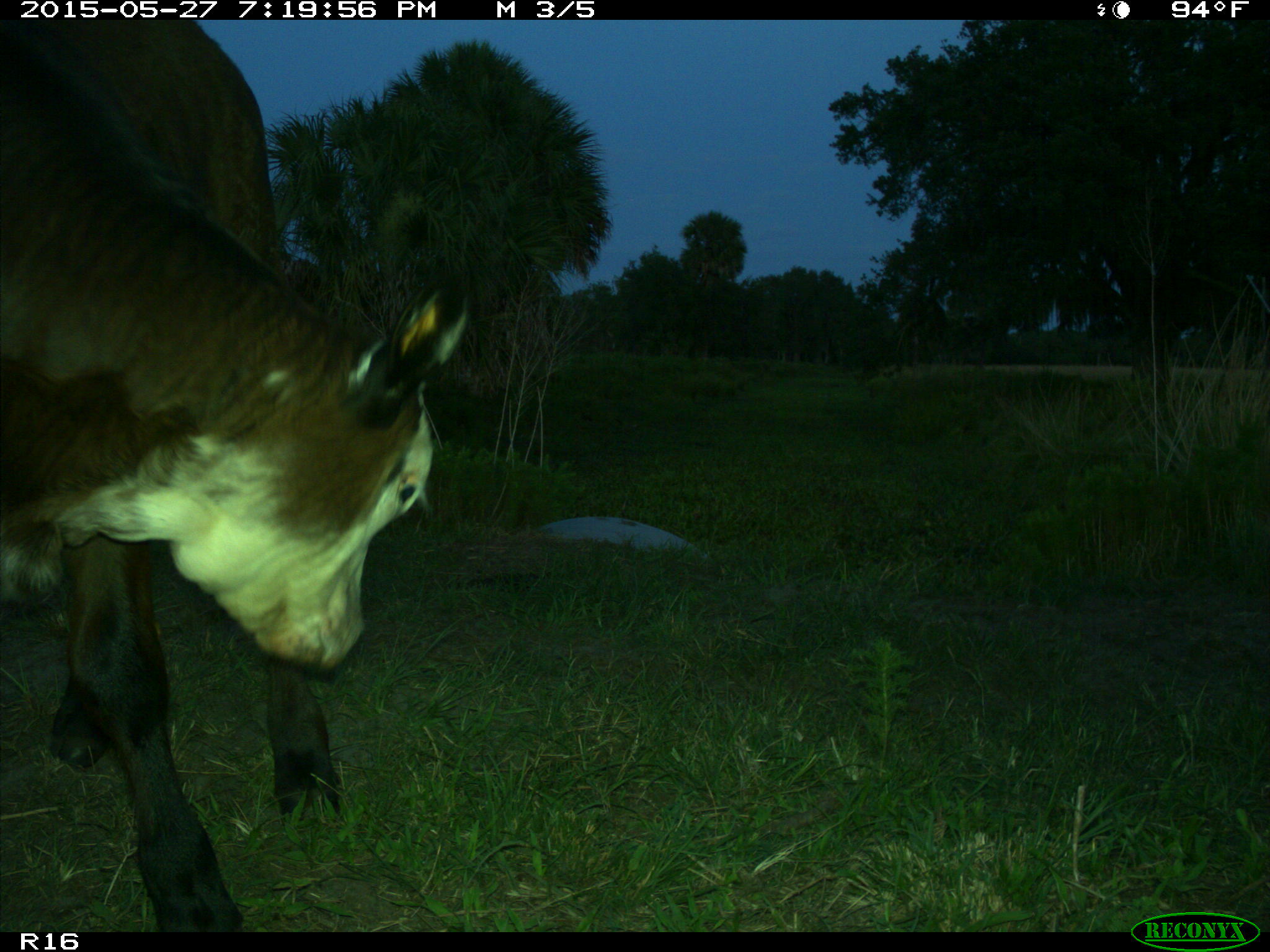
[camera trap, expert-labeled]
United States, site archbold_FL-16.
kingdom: Animalia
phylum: Chordata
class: Mammalia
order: Artiodactyla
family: Bovidae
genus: Bos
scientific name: Bos taurus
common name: domestic cow